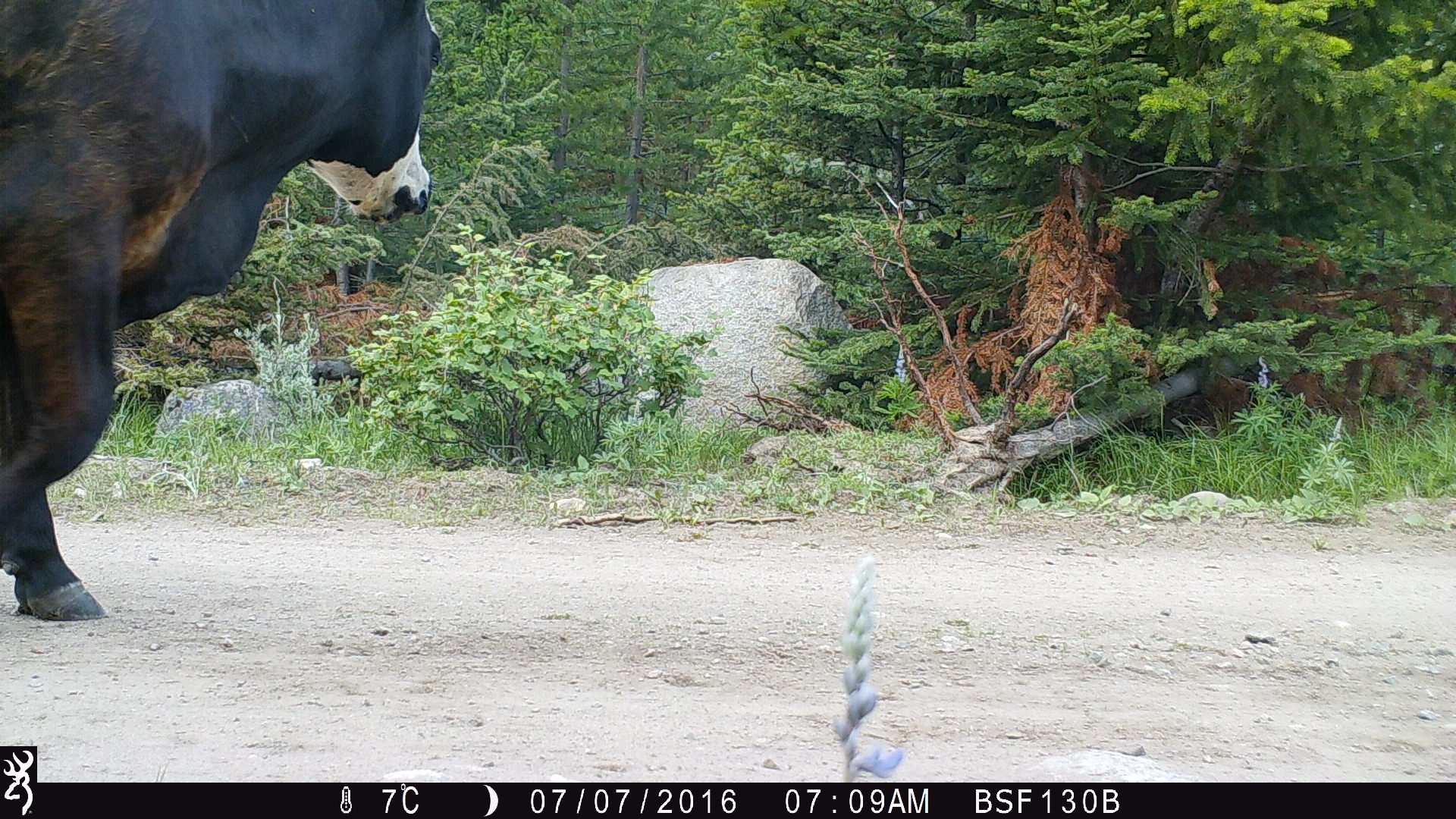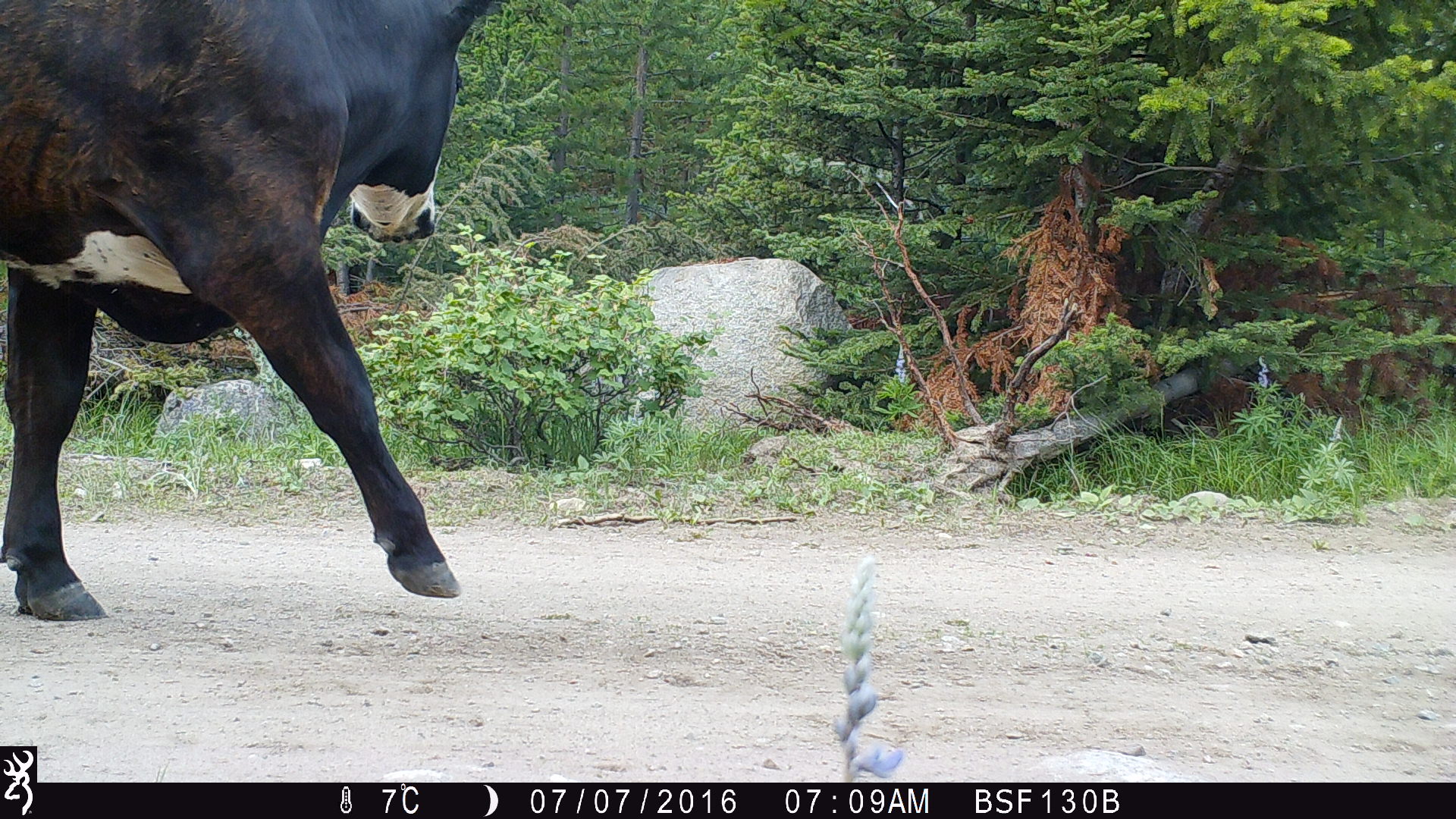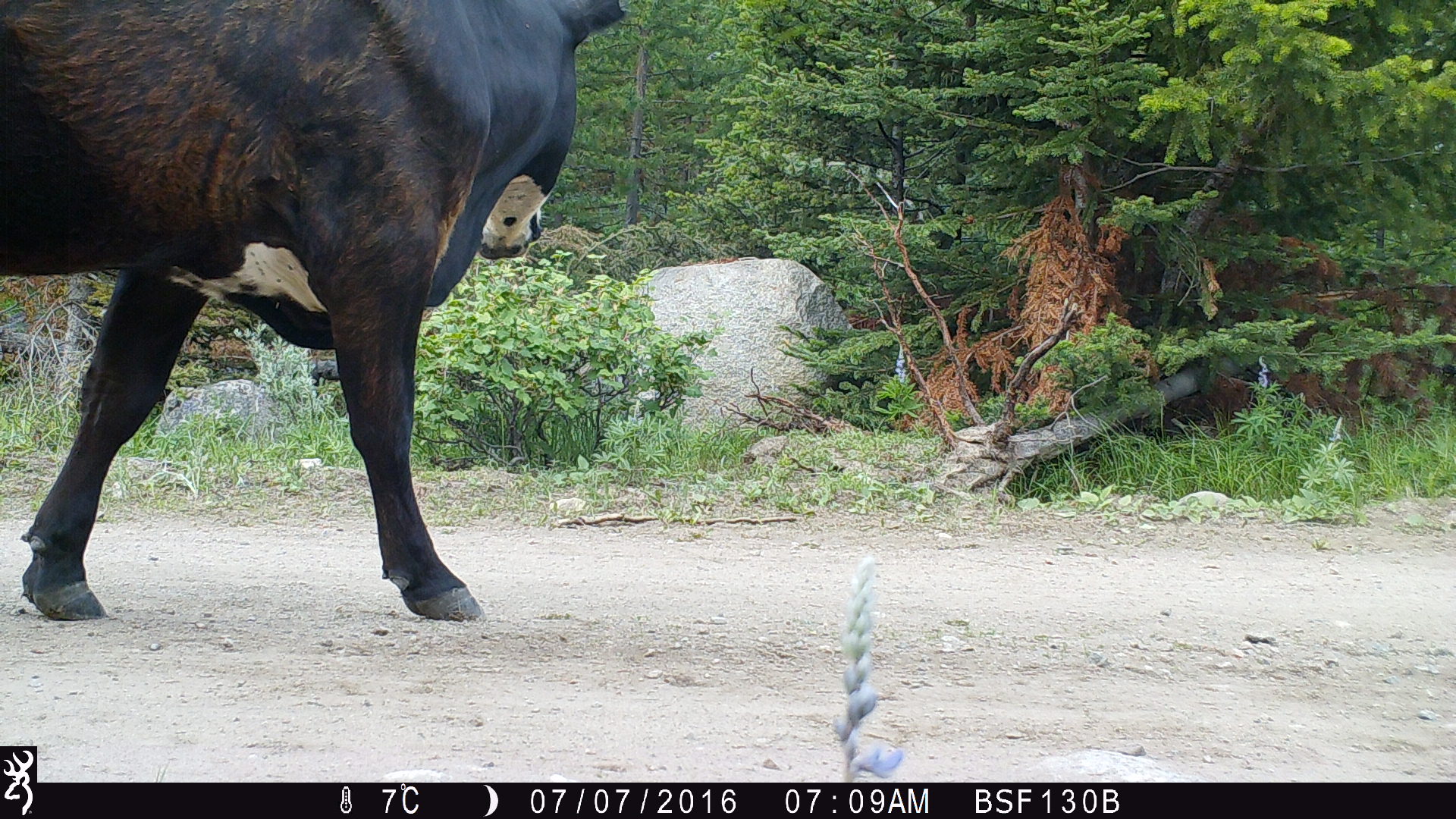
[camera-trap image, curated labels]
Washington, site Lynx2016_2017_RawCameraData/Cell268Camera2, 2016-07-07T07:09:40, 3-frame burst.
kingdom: Animalia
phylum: Chordata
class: Mammalia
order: Artiodactyla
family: Bovidae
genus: Bos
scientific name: Bos taurus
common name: domestic cattle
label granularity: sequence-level